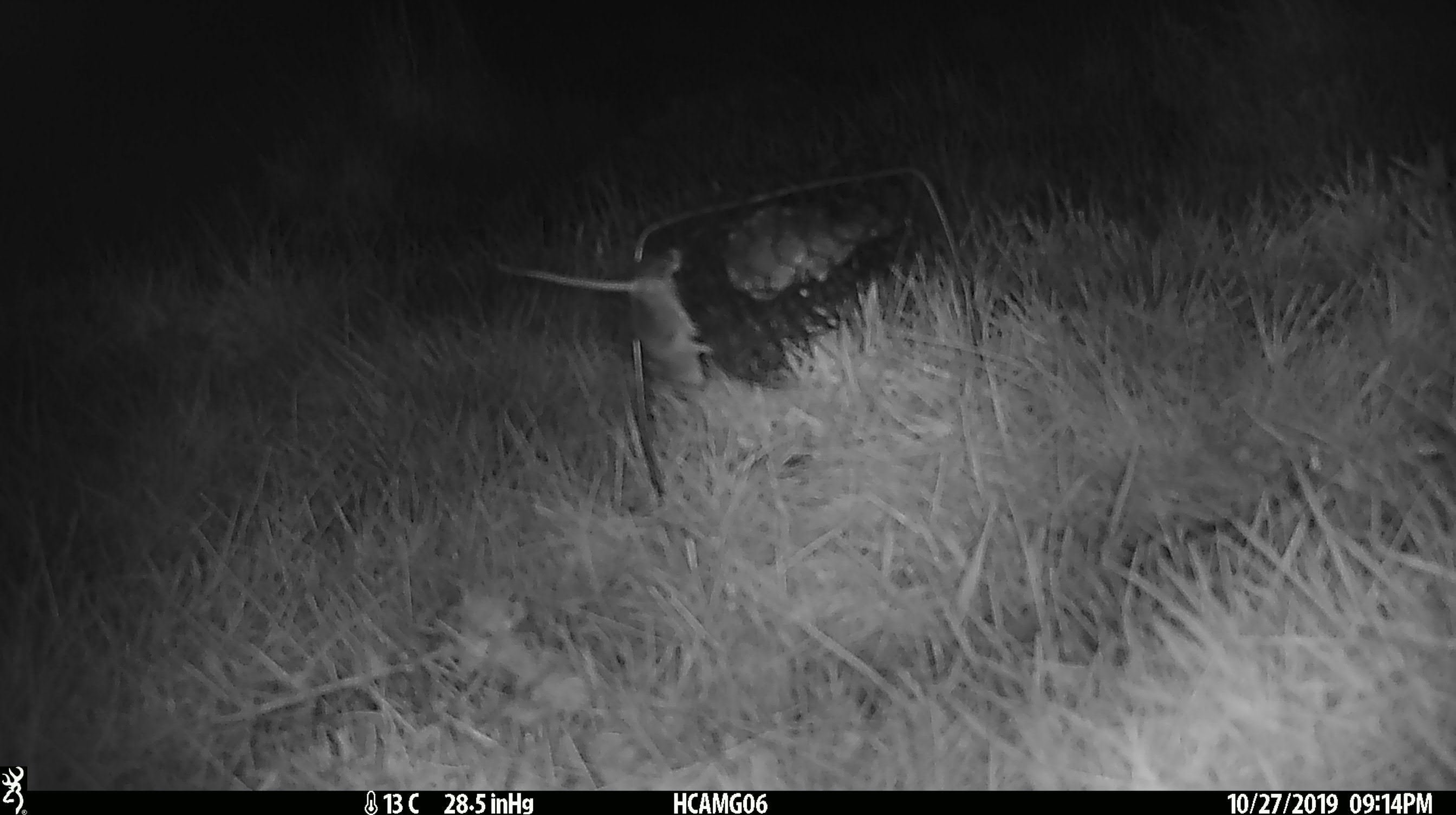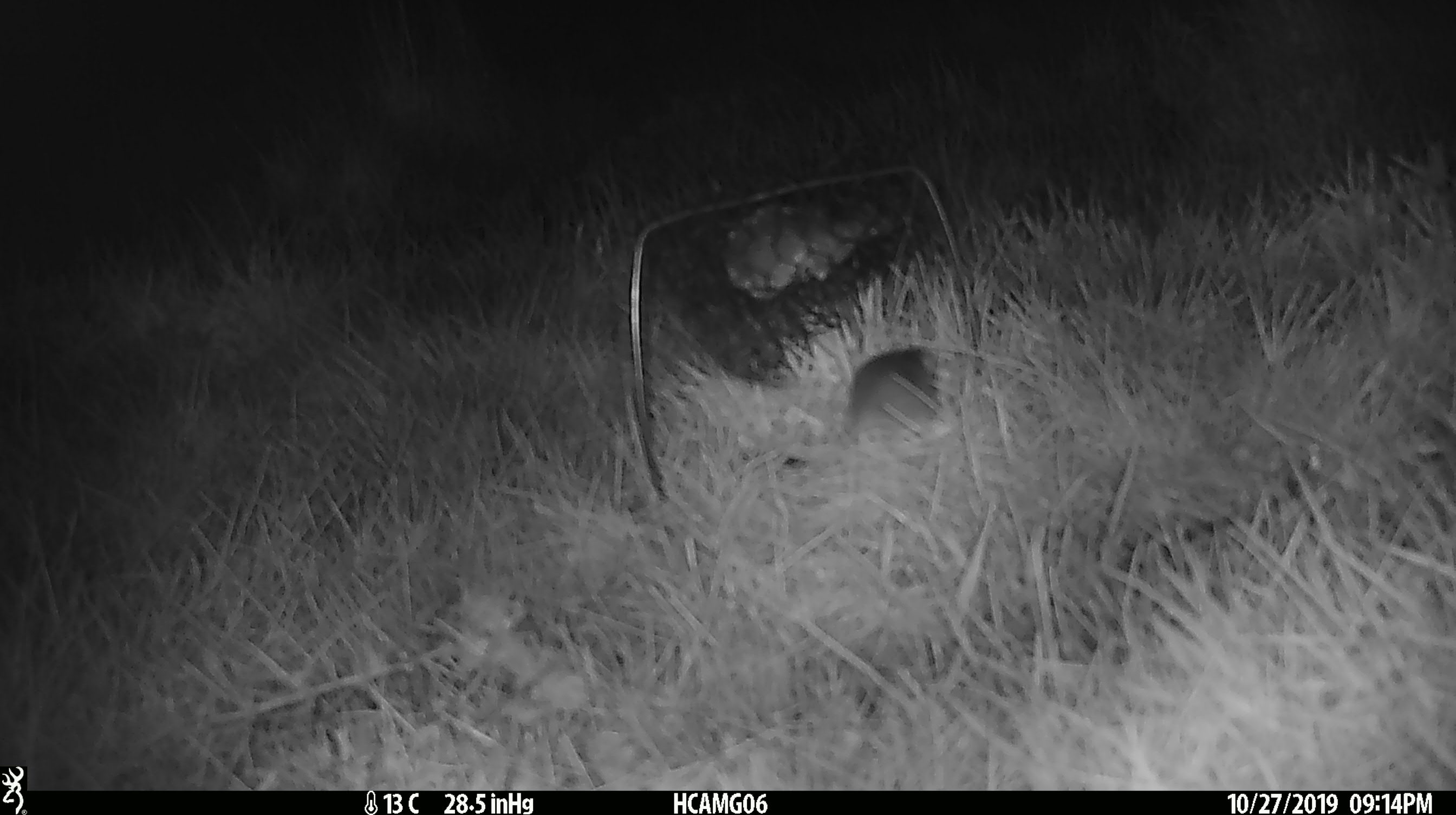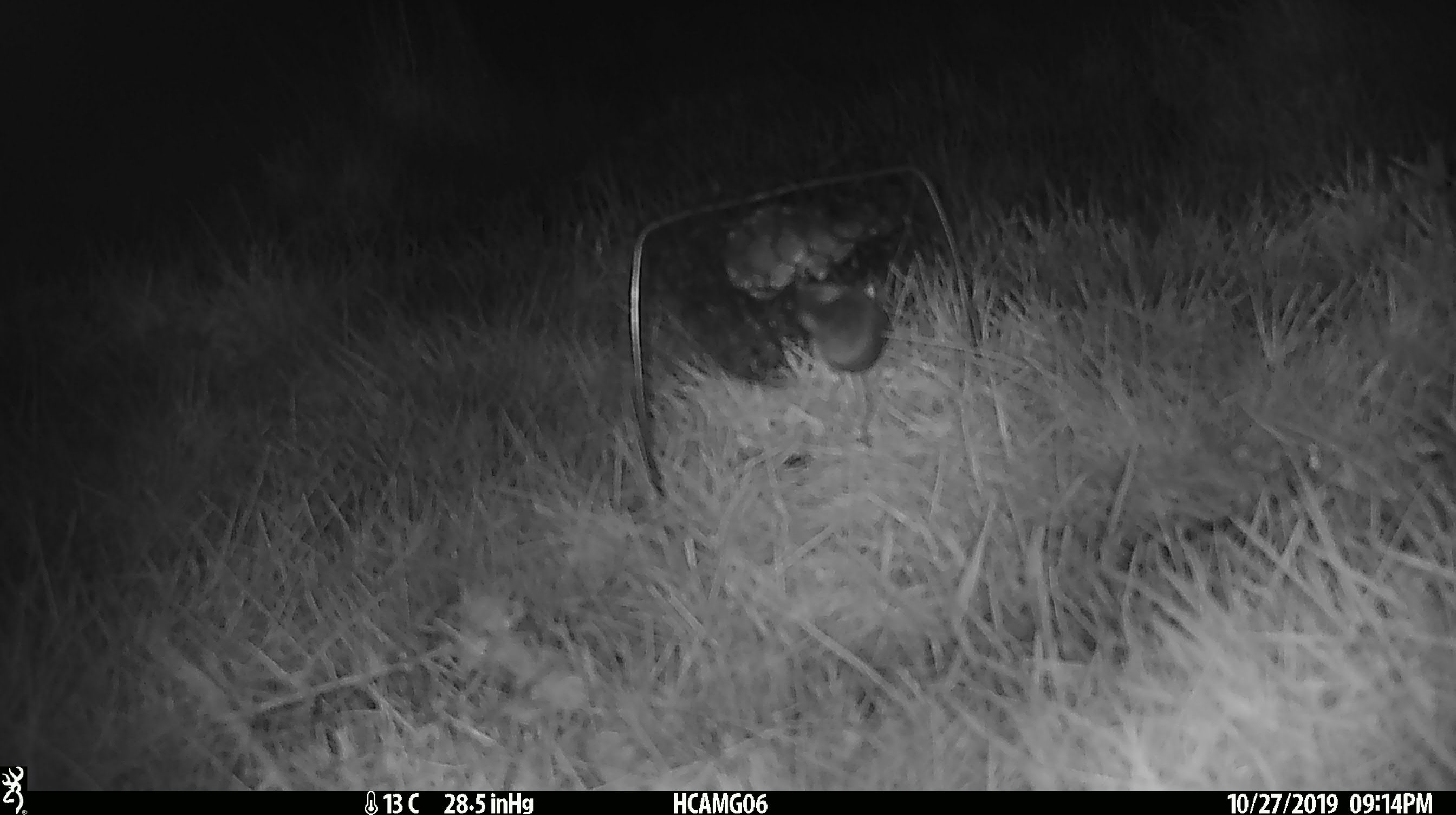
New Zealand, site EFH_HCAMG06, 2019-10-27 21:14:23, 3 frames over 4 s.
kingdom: Animalia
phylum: Chordata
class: Mammalia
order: Rodentia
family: Muridae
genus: Mus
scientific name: Mus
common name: mouse